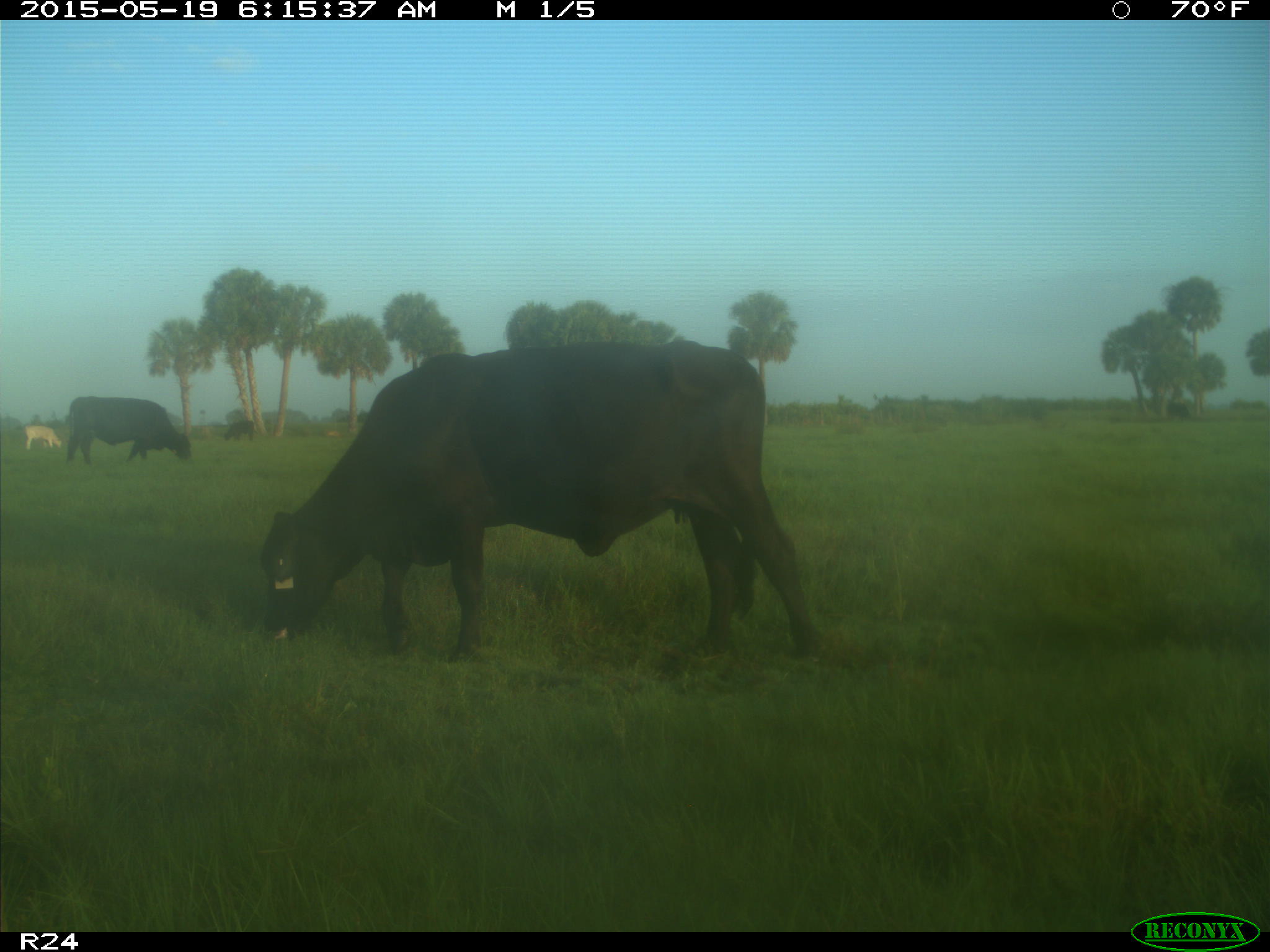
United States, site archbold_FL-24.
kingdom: Animalia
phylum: Chordata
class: Mammalia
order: Artiodactyla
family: Bovidae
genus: Bos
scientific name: Bos taurus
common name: domestic cow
Bos taurus (domestic cow).